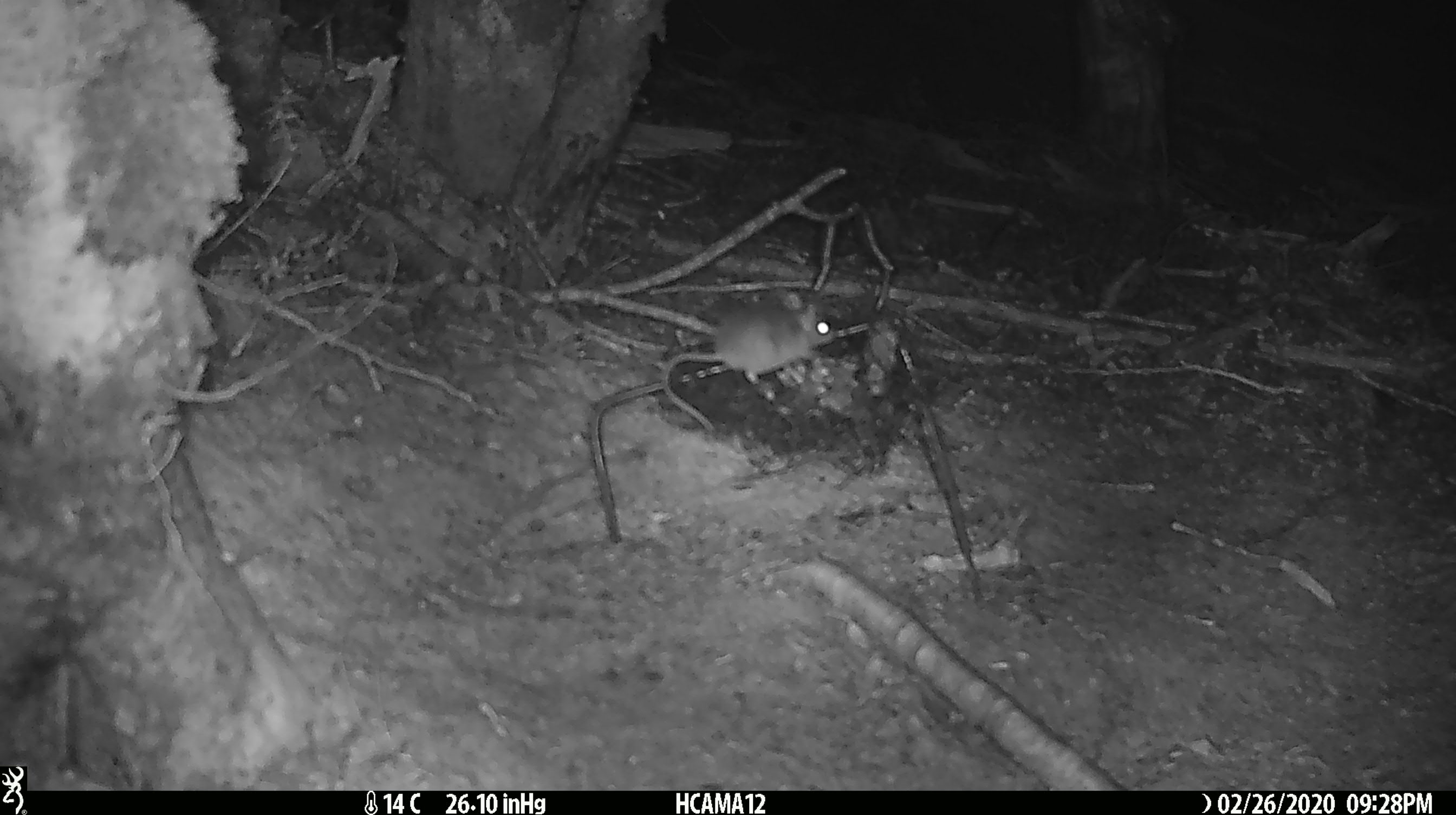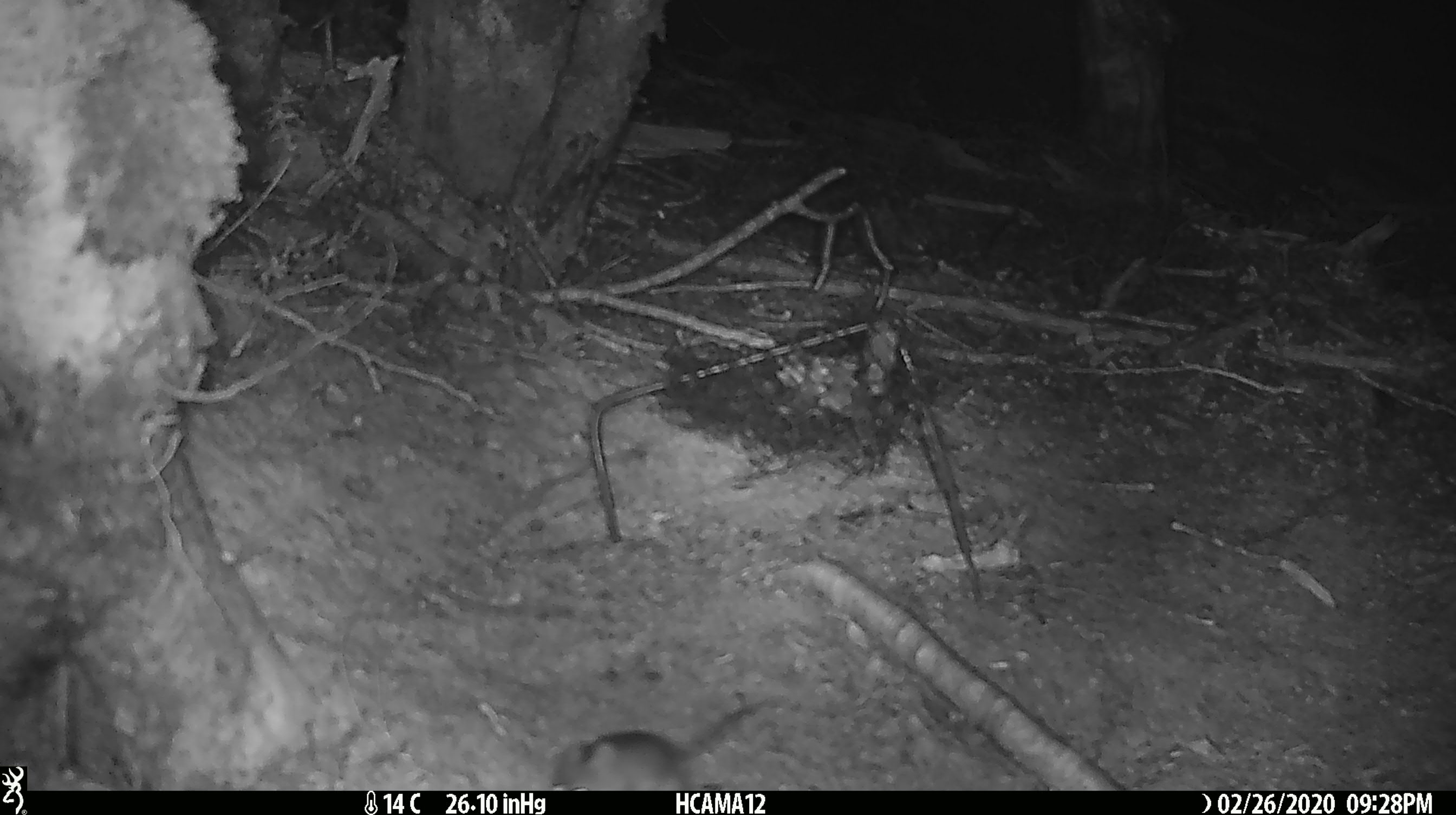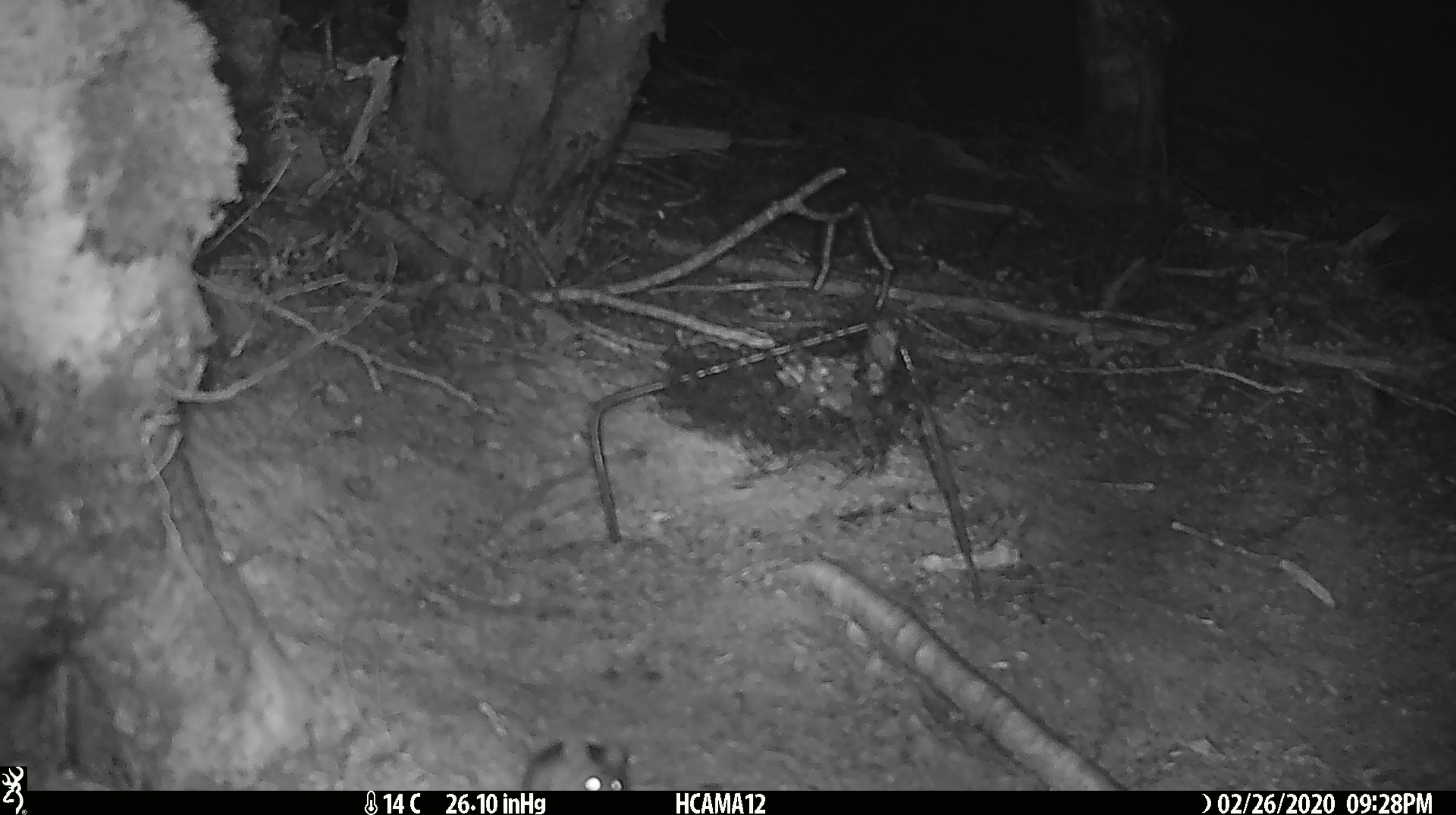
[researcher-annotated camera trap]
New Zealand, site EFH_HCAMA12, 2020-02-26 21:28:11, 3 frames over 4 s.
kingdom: Animalia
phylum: Chordata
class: Mammalia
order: Rodentia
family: Muridae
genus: Mus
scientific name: Mus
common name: mouse